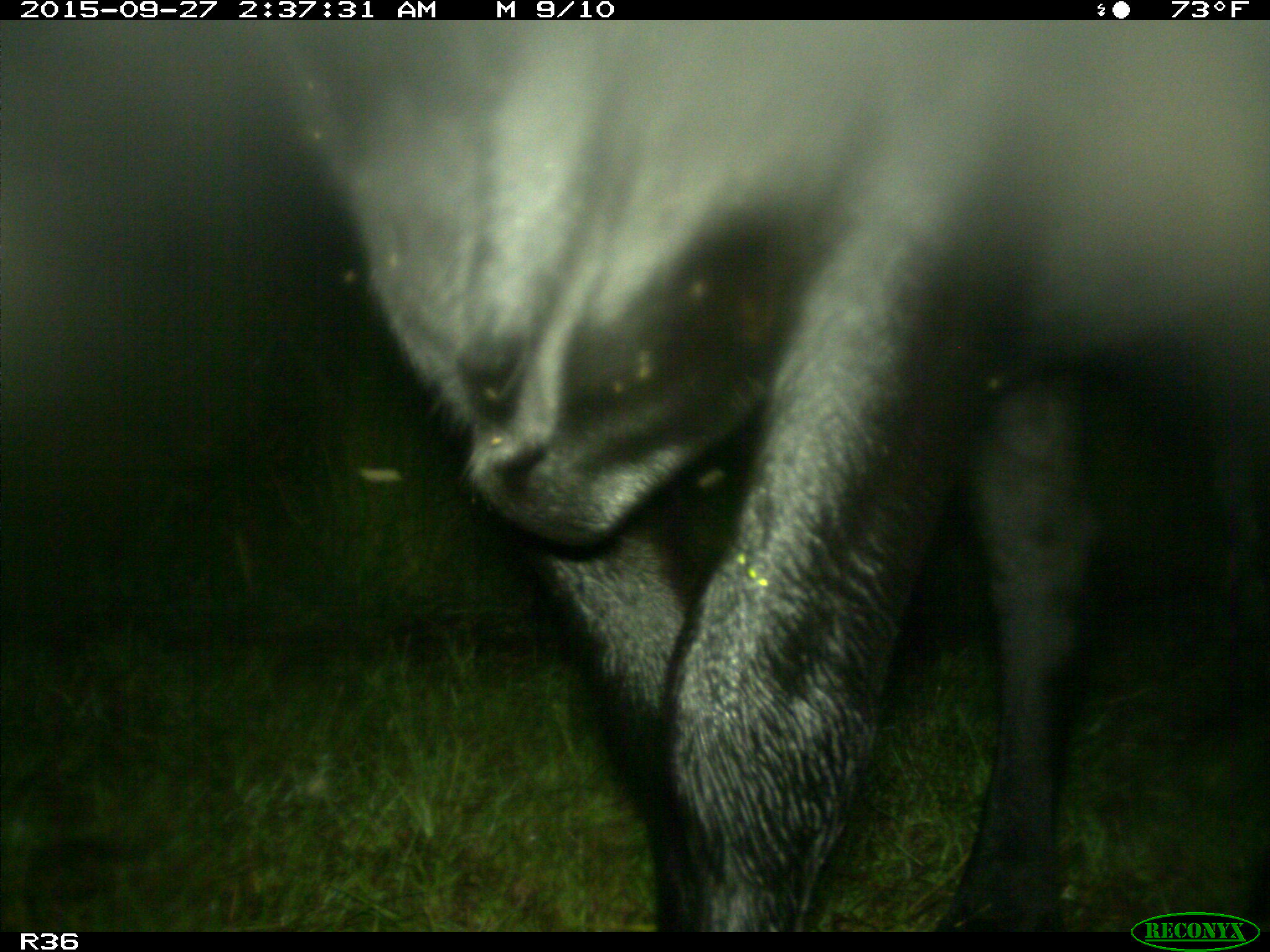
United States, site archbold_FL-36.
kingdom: Animalia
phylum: Chordata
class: Mammalia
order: Artiodactyla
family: Bovidae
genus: Bos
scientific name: Bos taurus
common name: domestic cow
Bos taurus (domestic cow).